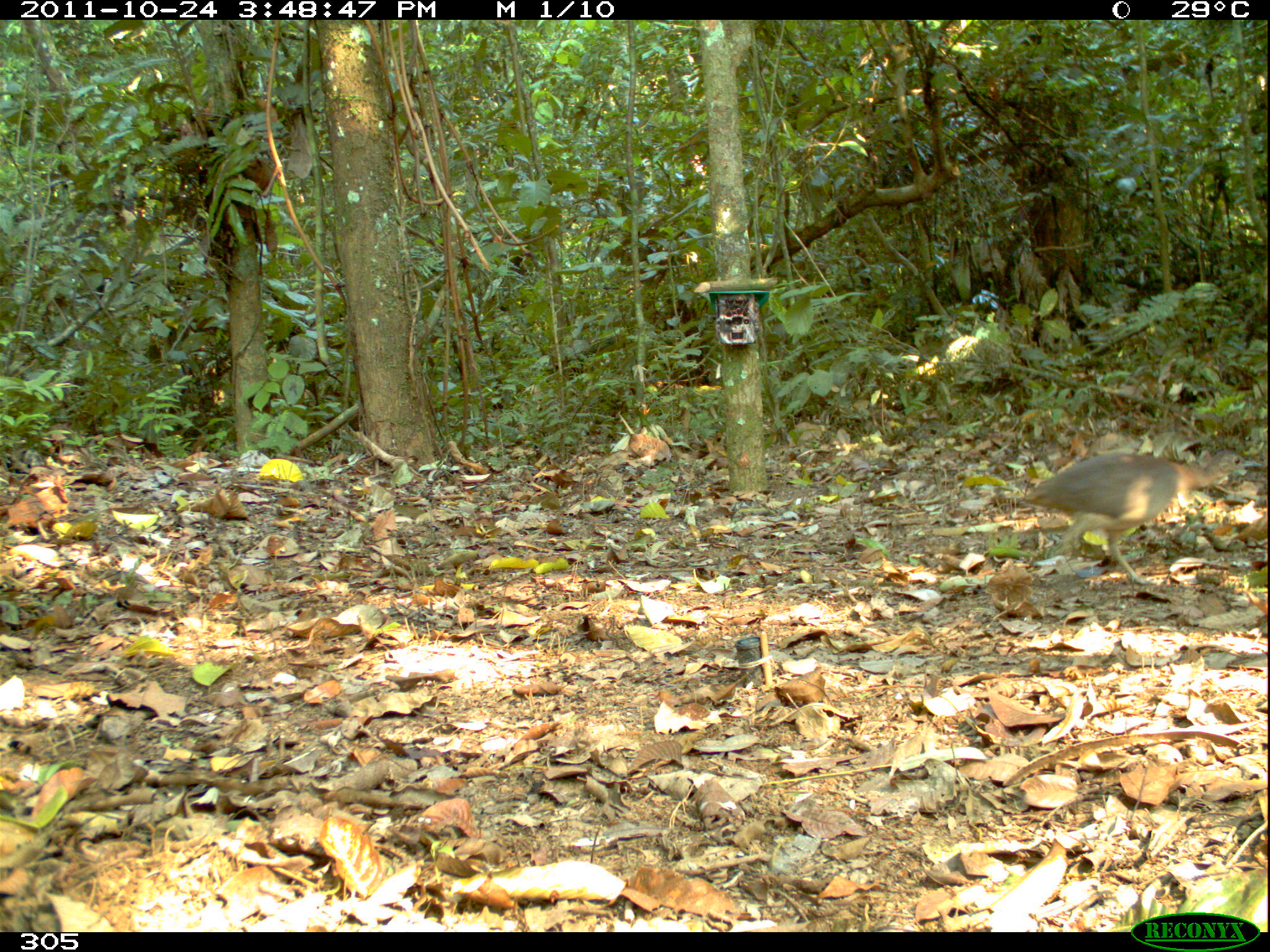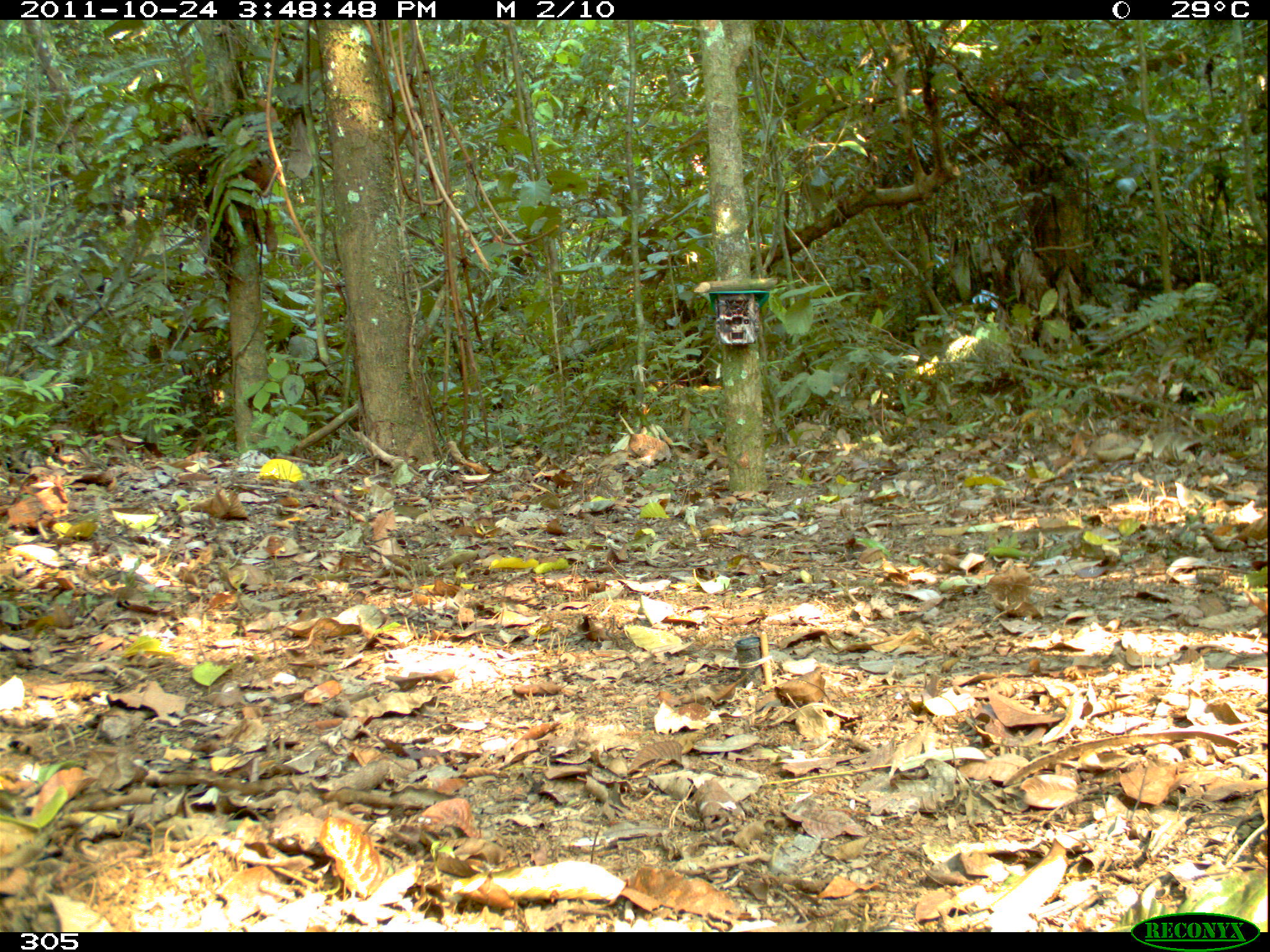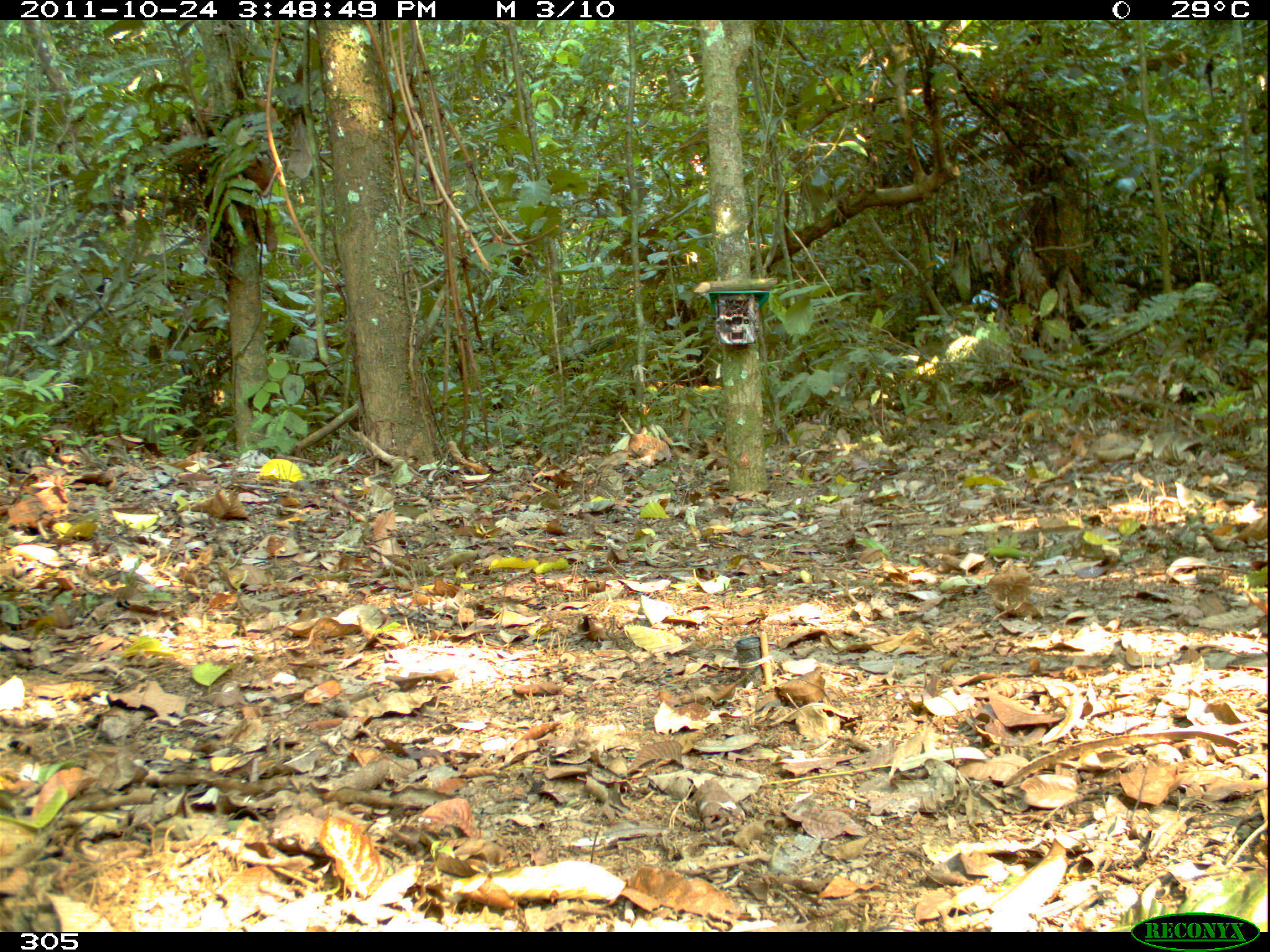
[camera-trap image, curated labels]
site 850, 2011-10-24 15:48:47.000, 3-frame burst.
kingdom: Animalia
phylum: Chordata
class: Aves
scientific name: Aves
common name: bird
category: unknown bird